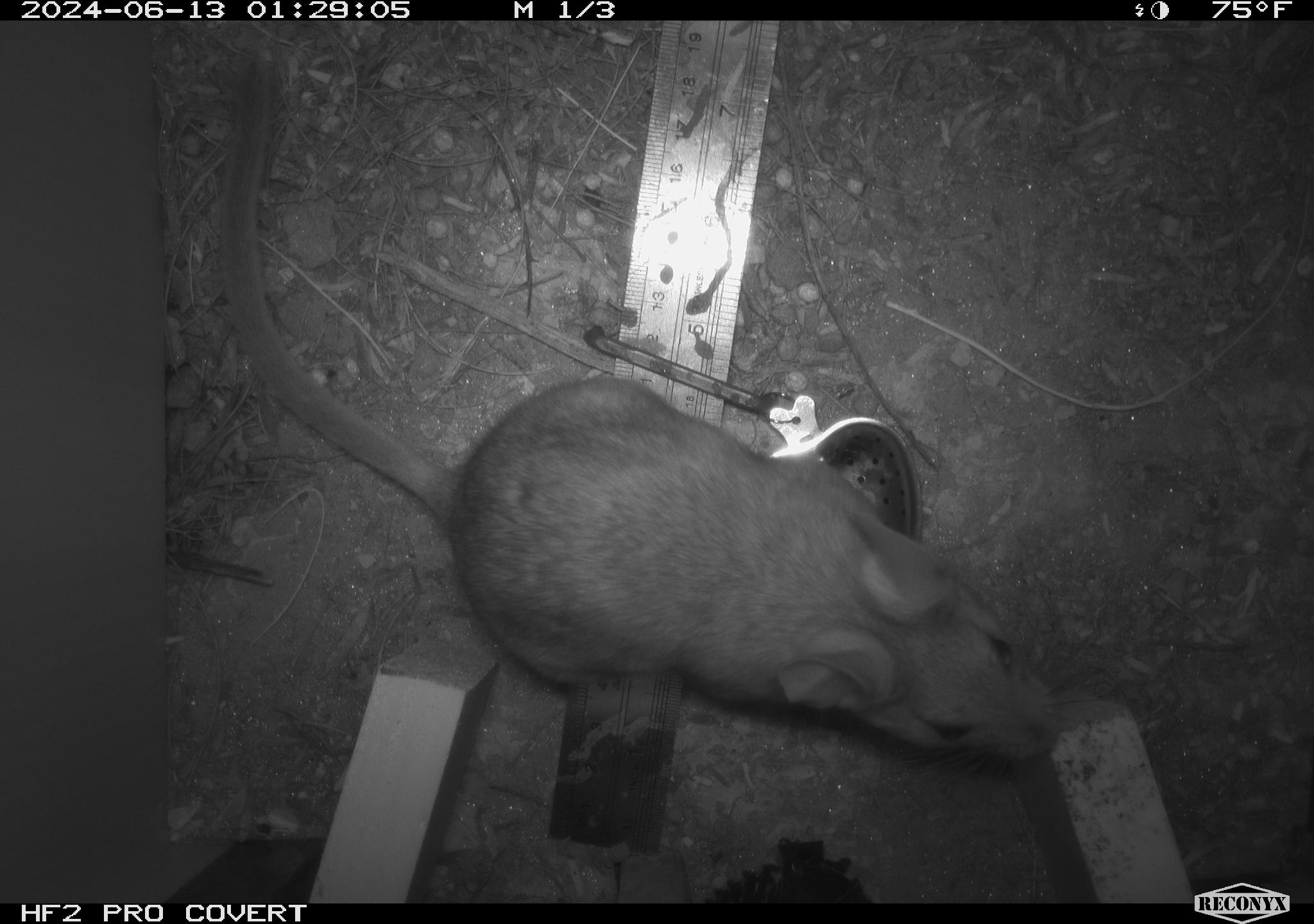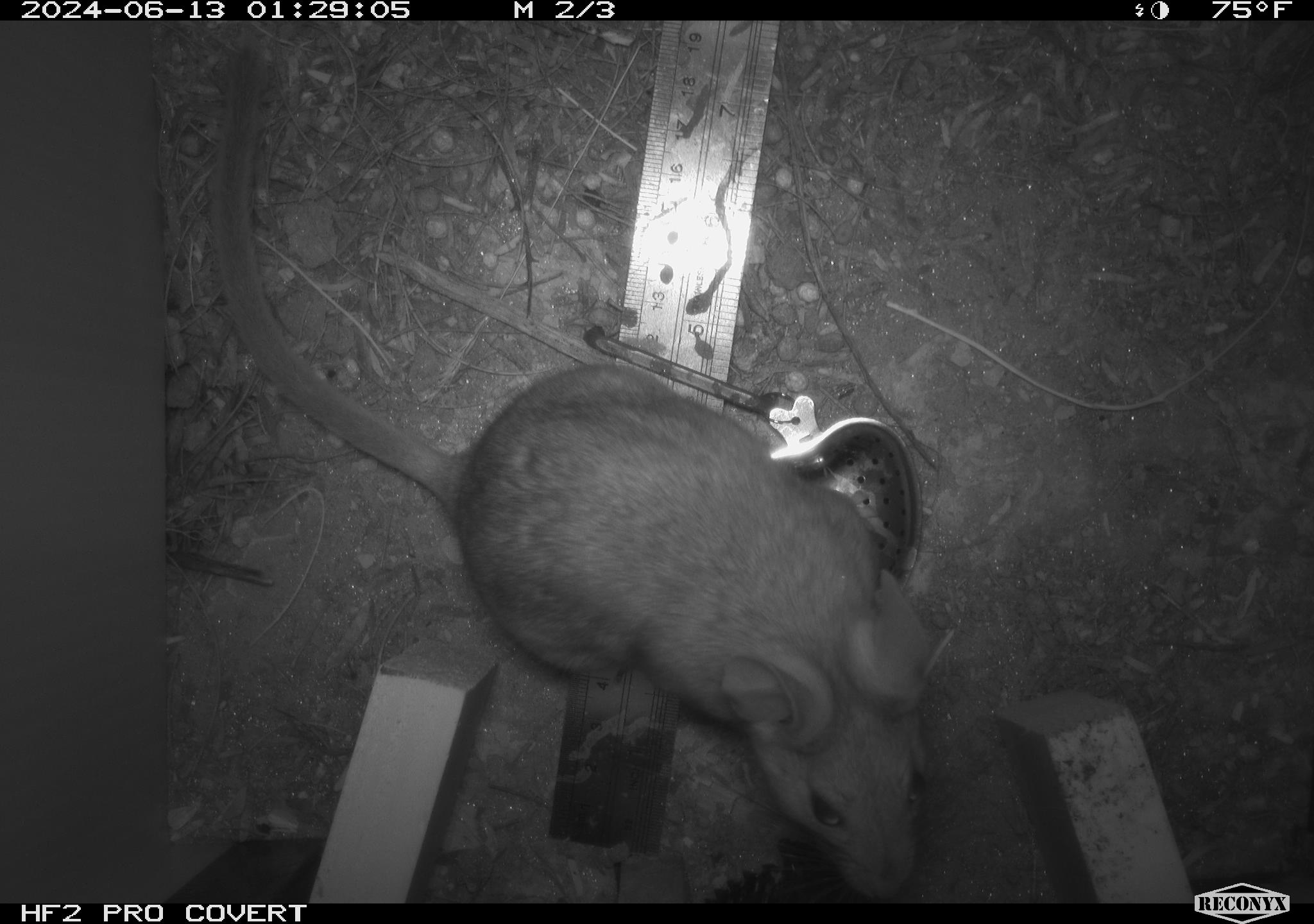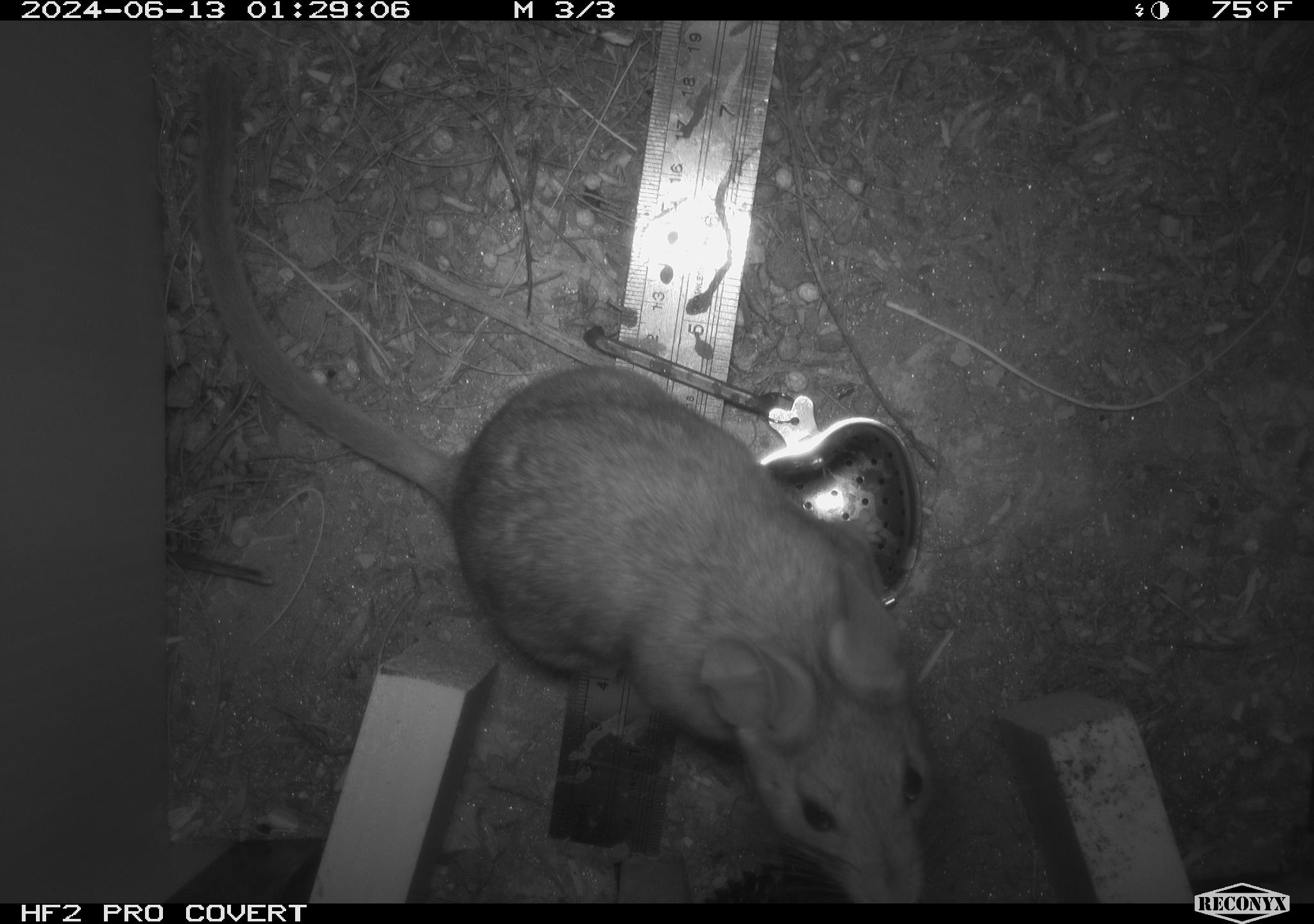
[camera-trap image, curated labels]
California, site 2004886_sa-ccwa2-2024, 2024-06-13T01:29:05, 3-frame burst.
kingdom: Animalia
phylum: Chordata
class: Mammalia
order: Rodentia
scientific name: Rodentia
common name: woodrat or rat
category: woodrat or rat species